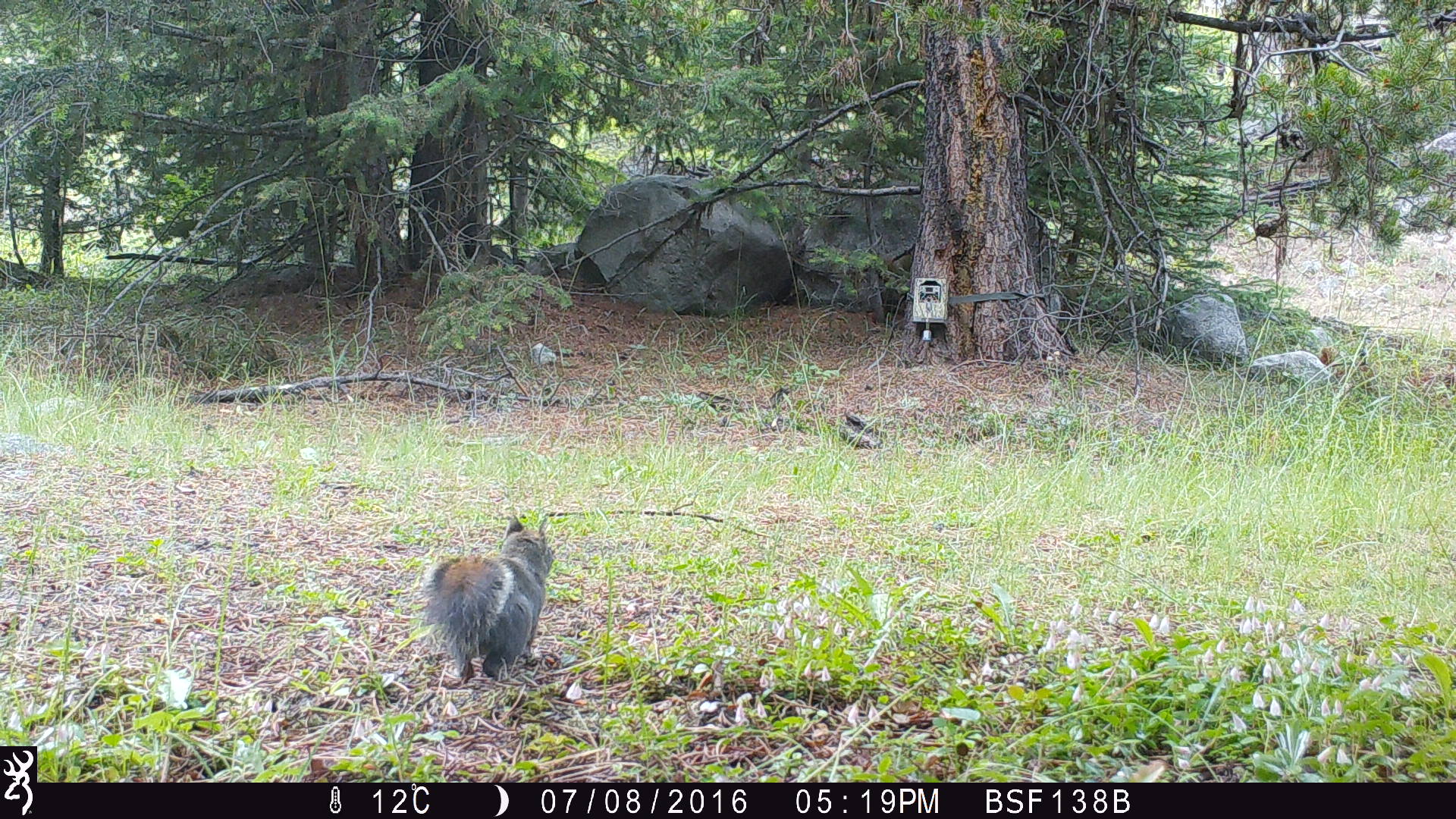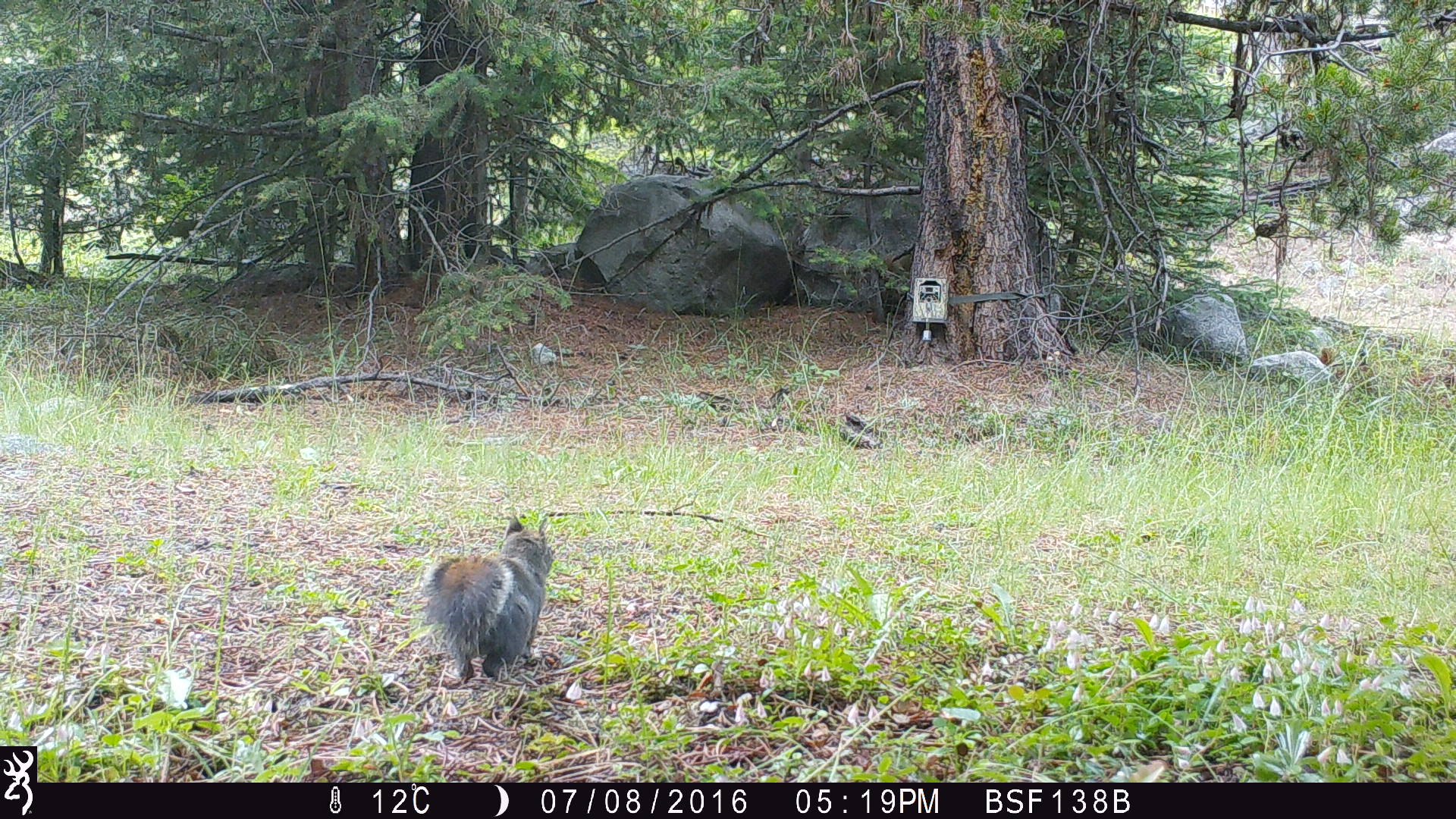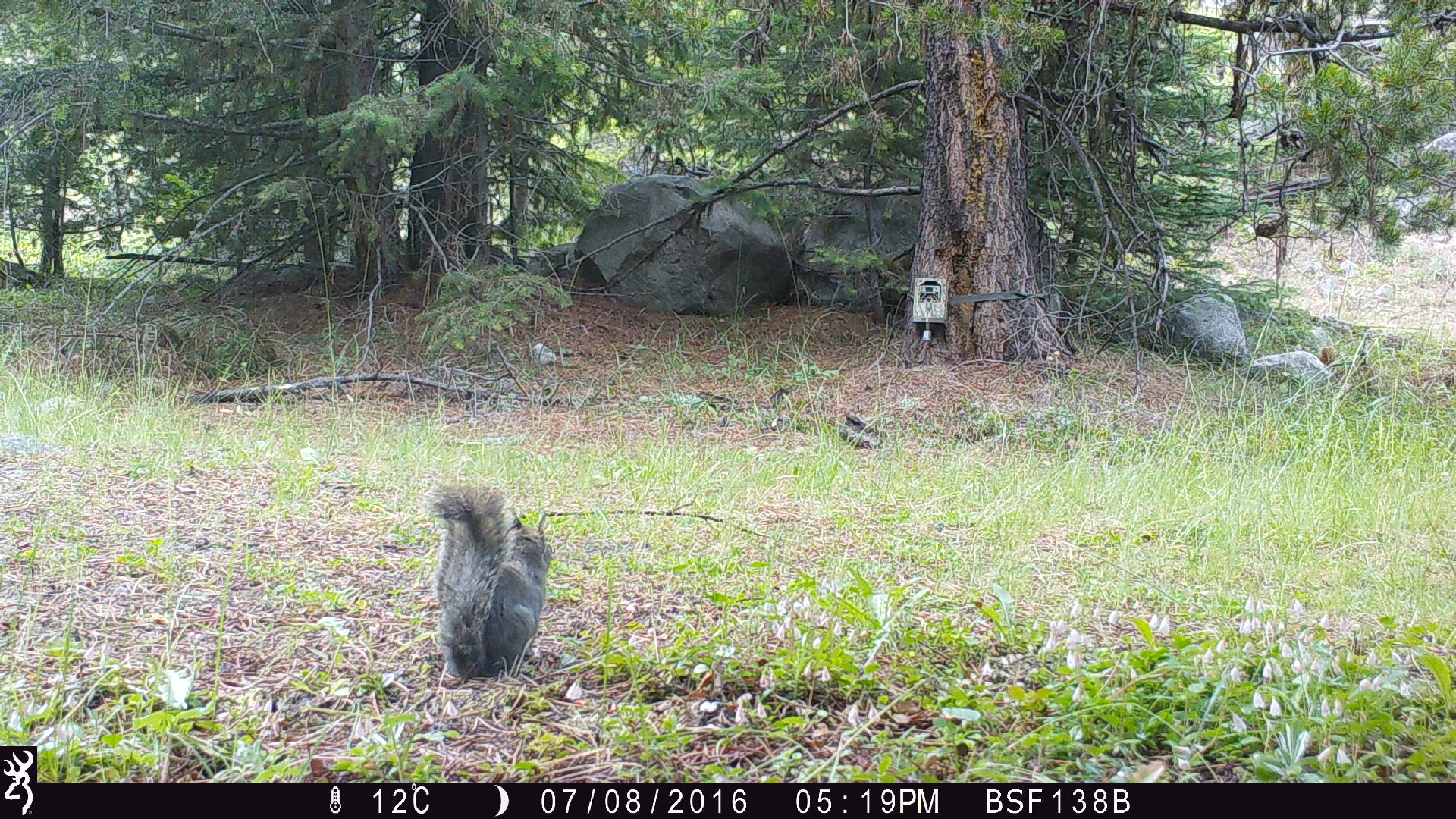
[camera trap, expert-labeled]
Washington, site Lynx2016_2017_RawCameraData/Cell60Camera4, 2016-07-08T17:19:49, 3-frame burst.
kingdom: Animalia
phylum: Chordata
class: Mammalia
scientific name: Mammalia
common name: small mammal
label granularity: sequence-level